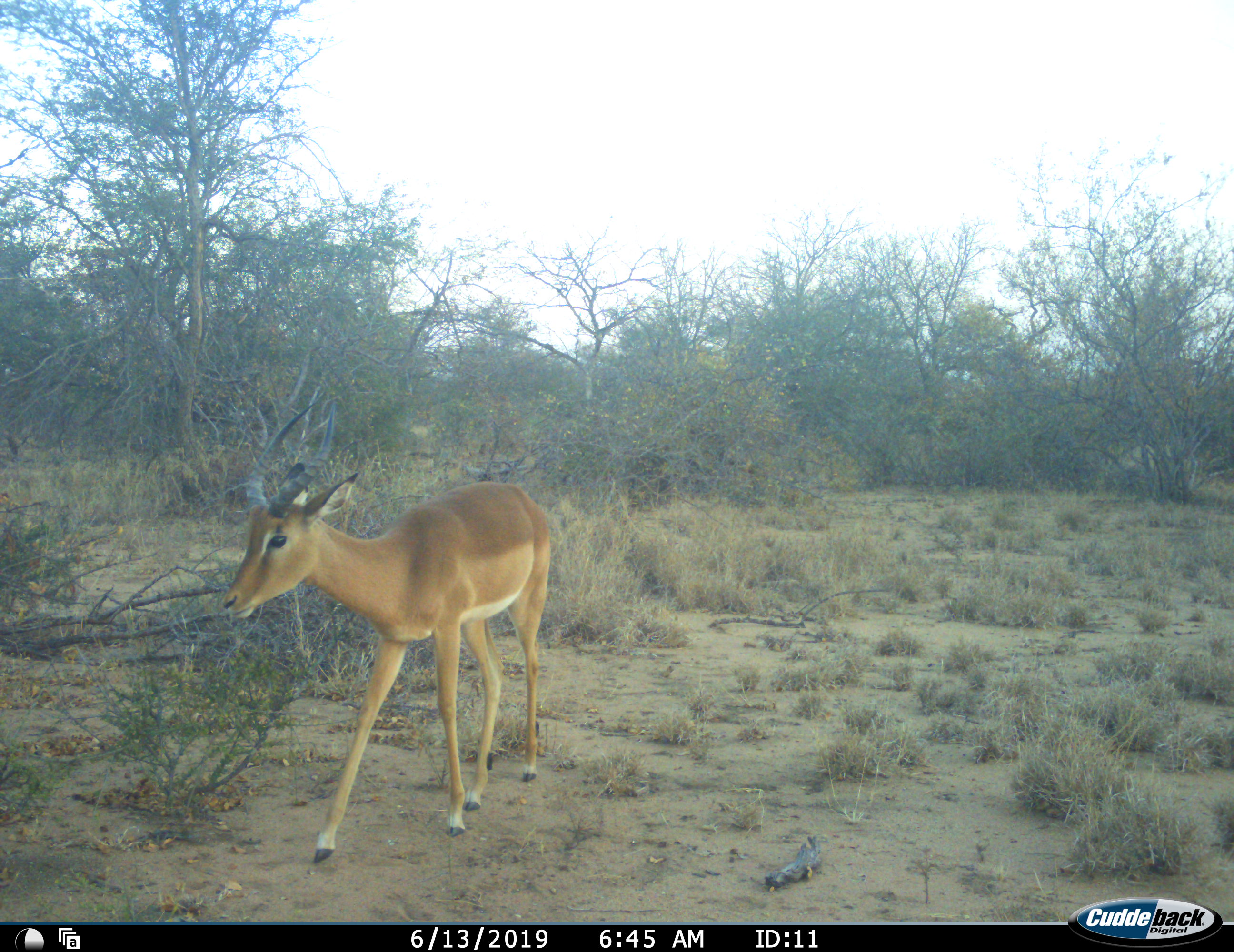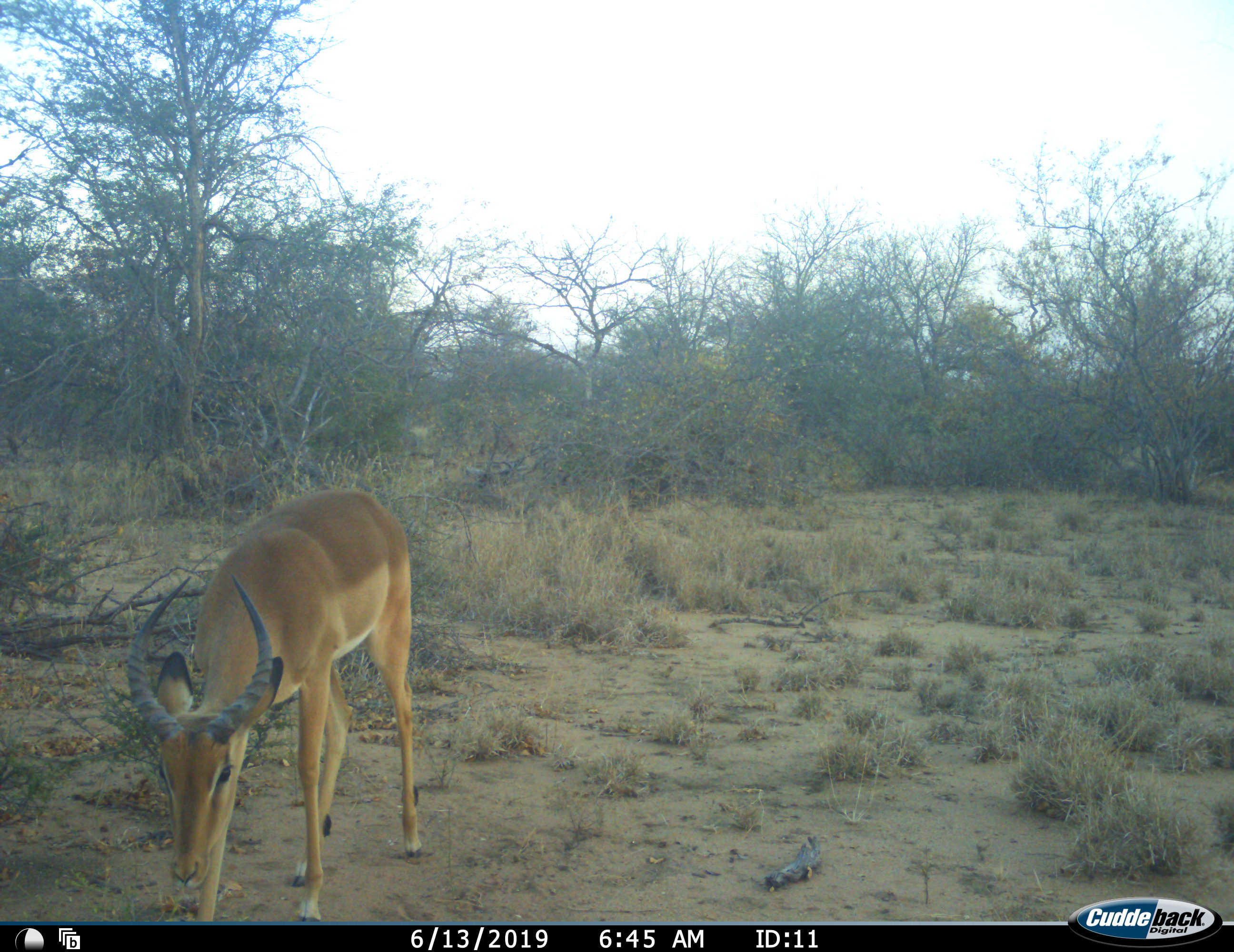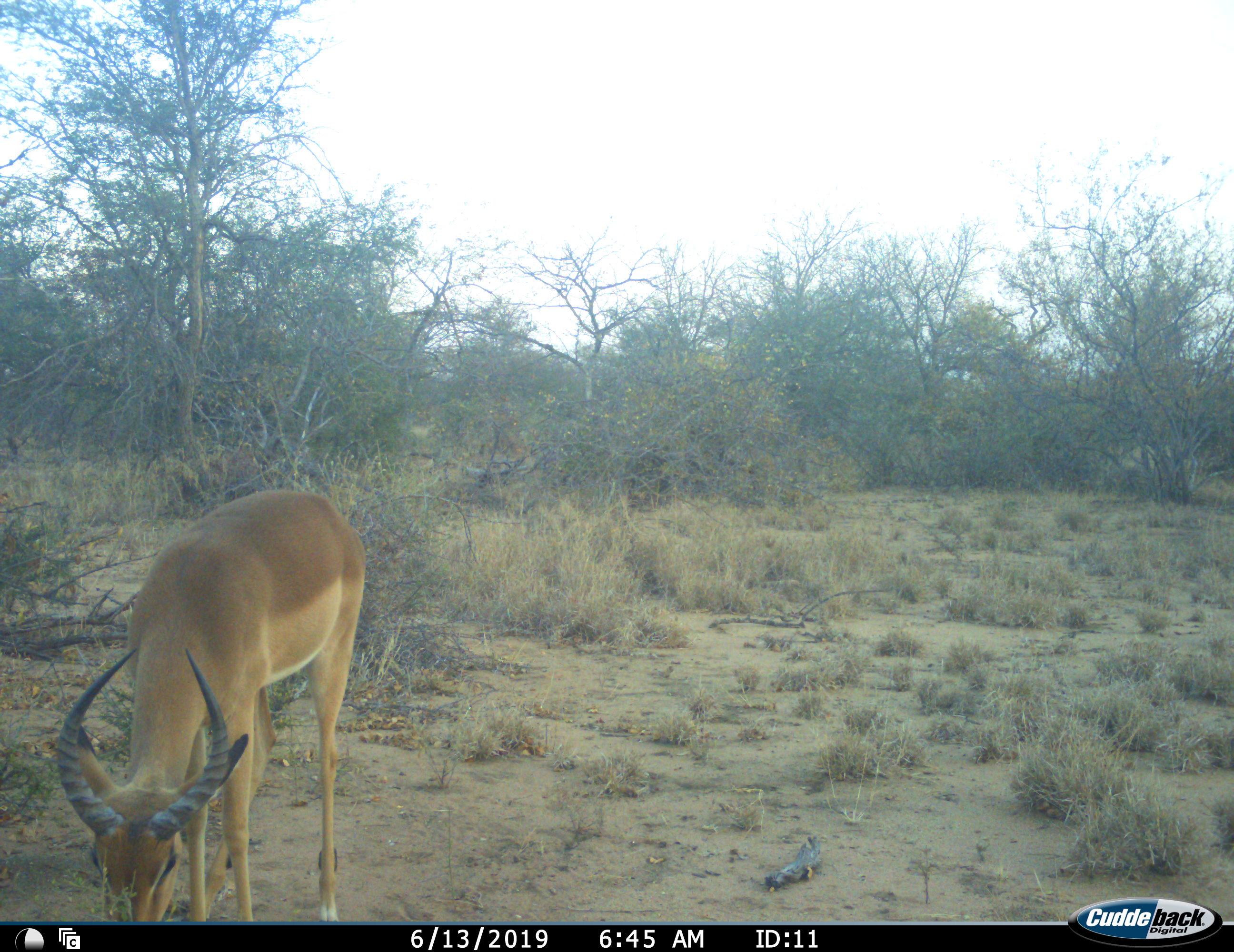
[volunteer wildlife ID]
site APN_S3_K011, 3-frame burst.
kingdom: Animalia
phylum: Chordata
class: Mammalia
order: Artiodactyla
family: Bovidae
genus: Aepyceros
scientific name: Aepyceros melampus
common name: impala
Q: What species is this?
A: Impala (Aepyceros melampus).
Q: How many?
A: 1.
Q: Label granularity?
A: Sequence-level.